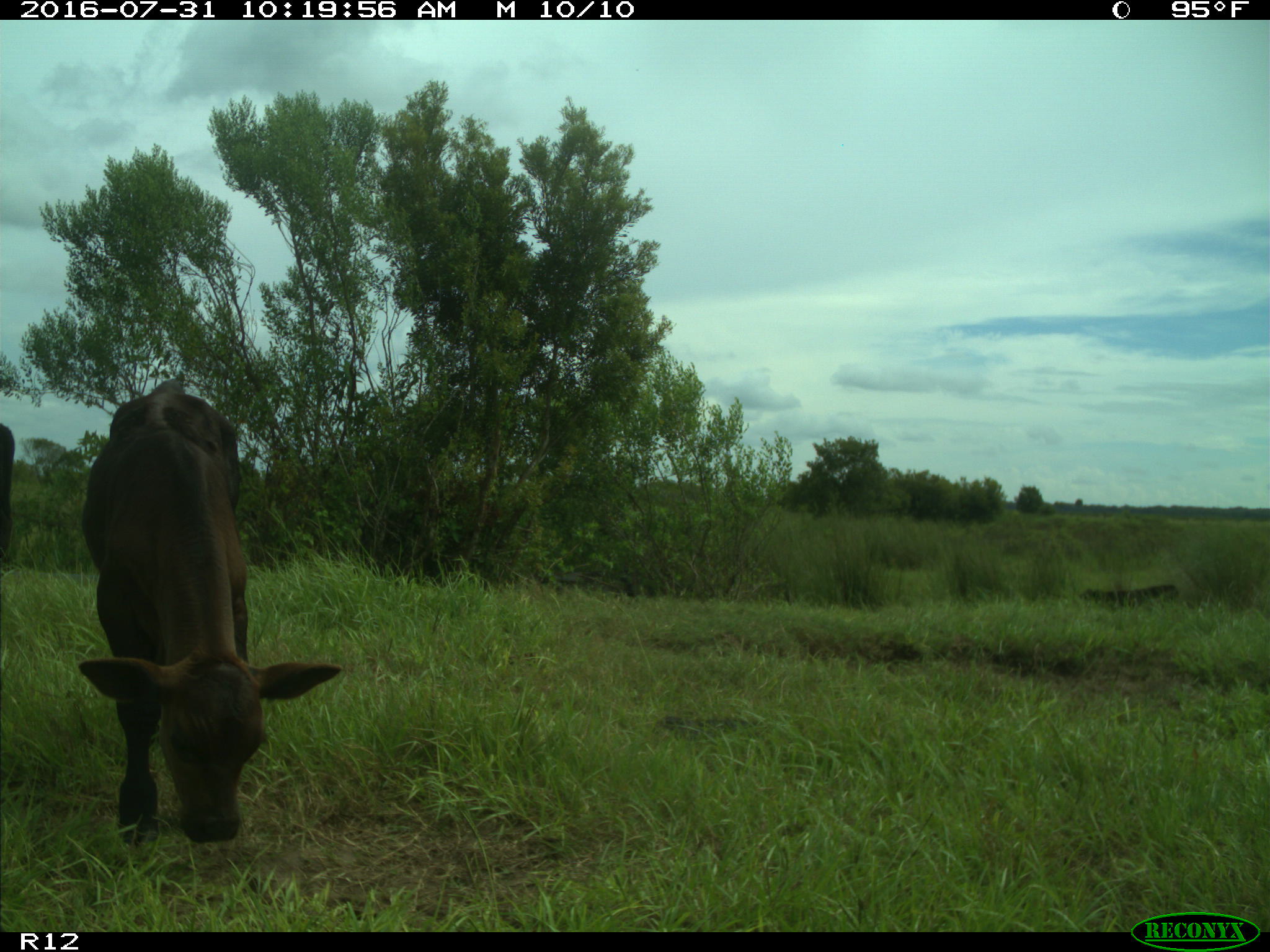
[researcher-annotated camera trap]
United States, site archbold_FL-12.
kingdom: Animalia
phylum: Chordata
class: Mammalia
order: Artiodactyla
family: Bovidae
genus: Bos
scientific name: Bos taurus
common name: domestic cow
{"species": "Bos taurus (domestic cow)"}